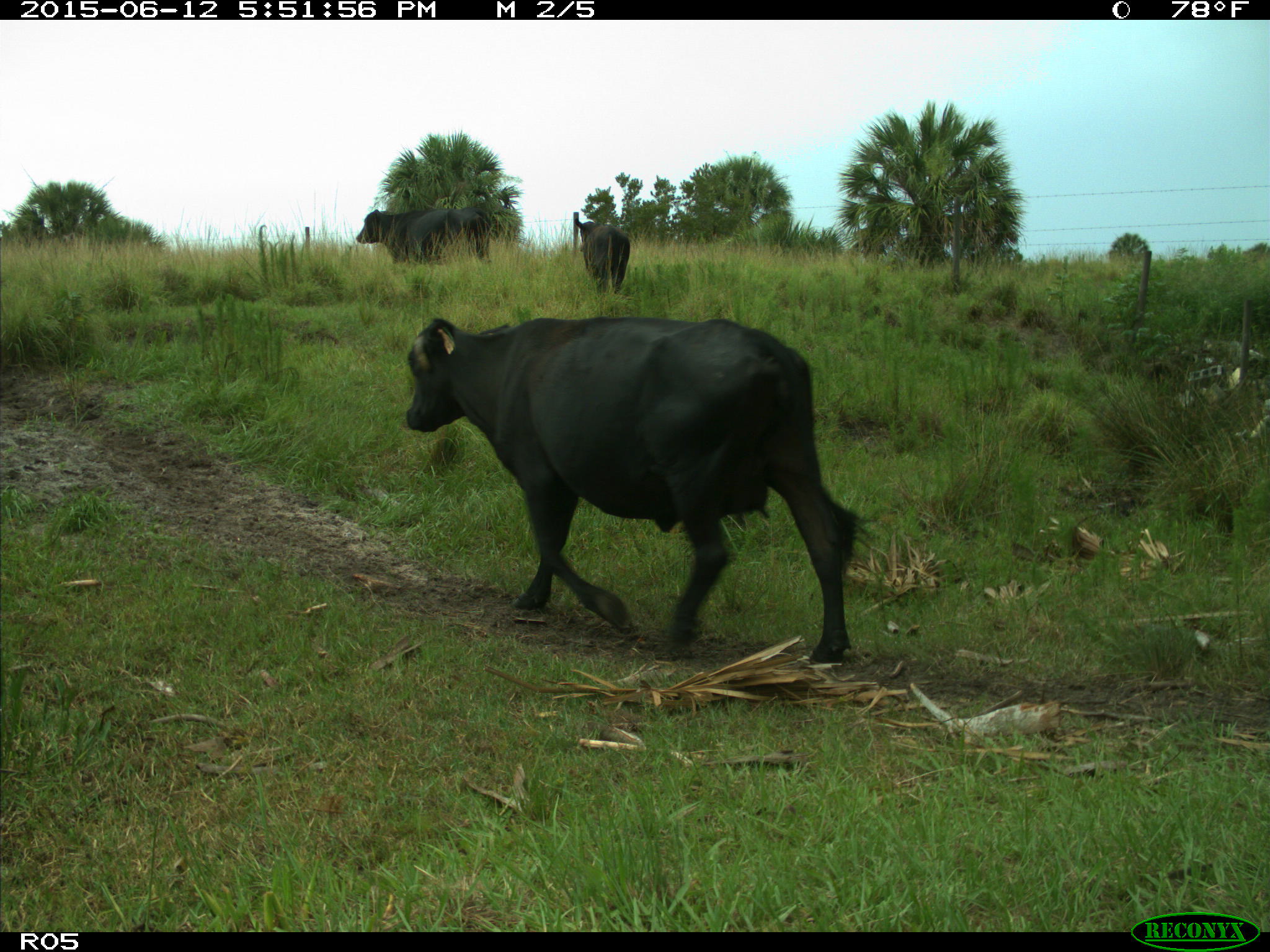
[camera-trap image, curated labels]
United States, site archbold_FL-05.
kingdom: Animalia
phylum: Chordata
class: Mammalia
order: Artiodactyla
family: Bovidae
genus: Bos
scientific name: Bos taurus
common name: domestic cow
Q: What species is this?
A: Bos taurus (domestic cow).